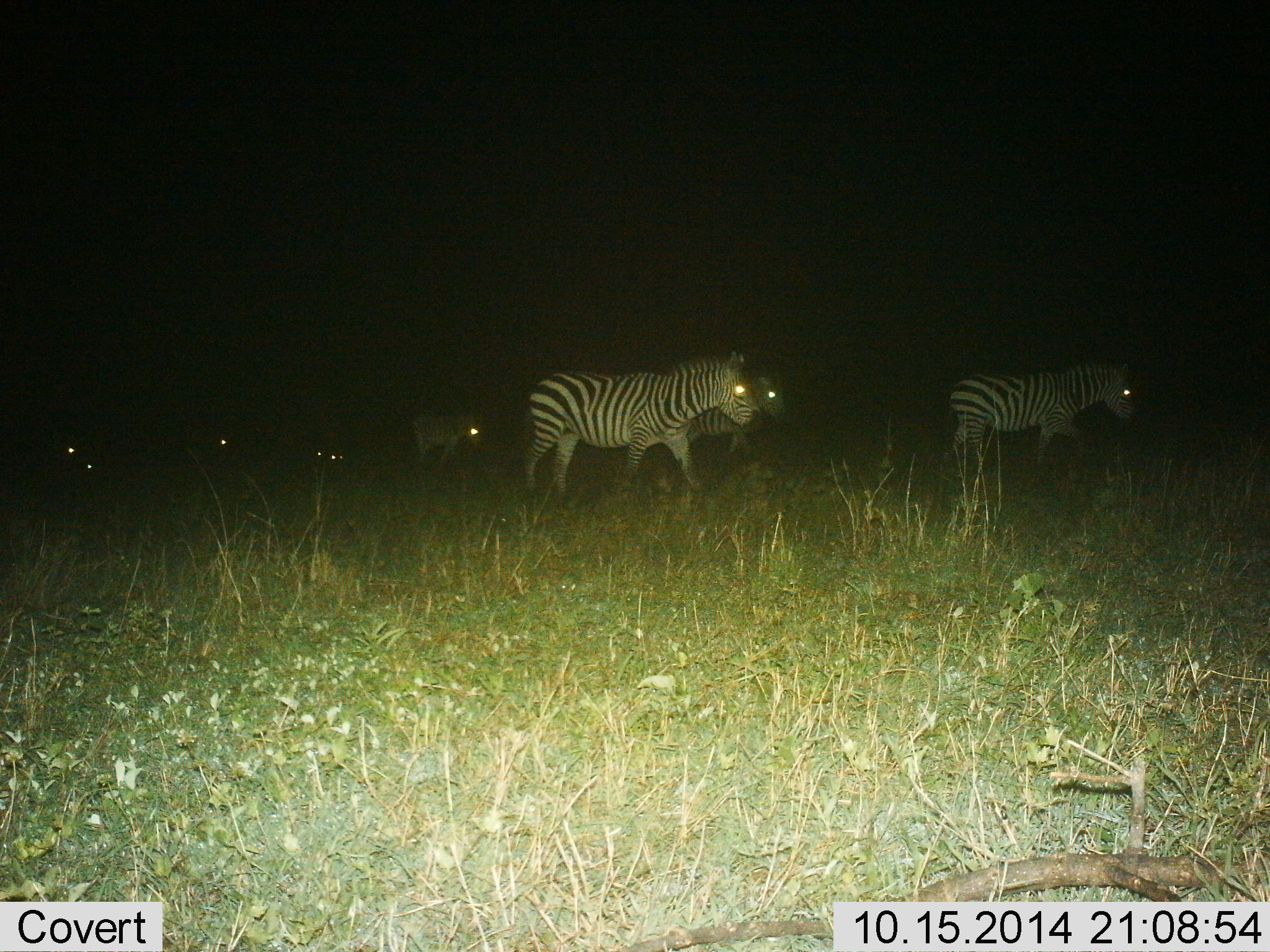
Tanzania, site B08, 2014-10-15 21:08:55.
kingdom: Animalia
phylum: Chordata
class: Mammalia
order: Perissodactyla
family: Equidae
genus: Equus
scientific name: Equus quagga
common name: plains zebra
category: zebra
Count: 8.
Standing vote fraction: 10%.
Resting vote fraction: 0%.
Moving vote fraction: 100%.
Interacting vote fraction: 0%.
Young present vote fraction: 0%.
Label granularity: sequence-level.